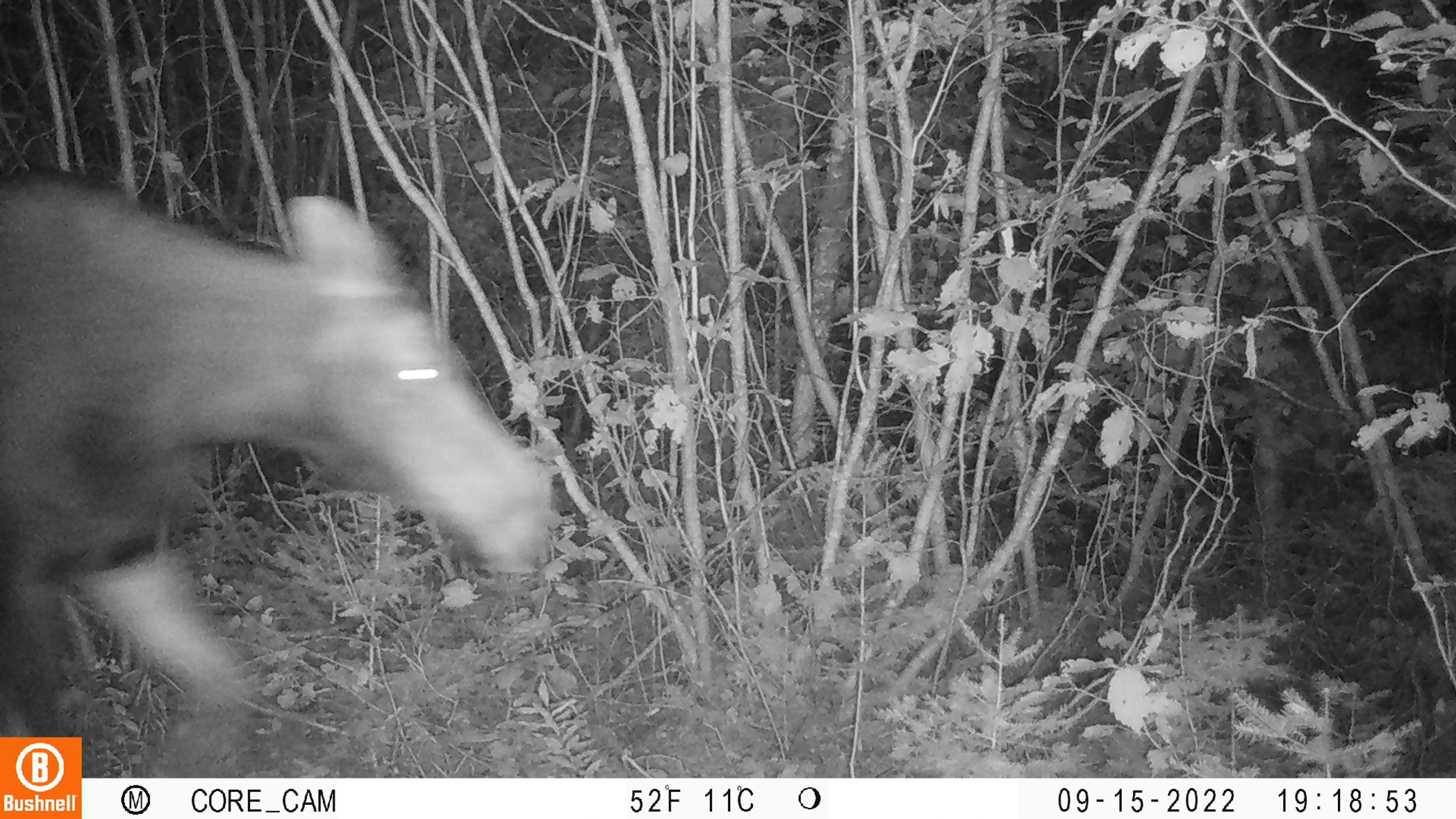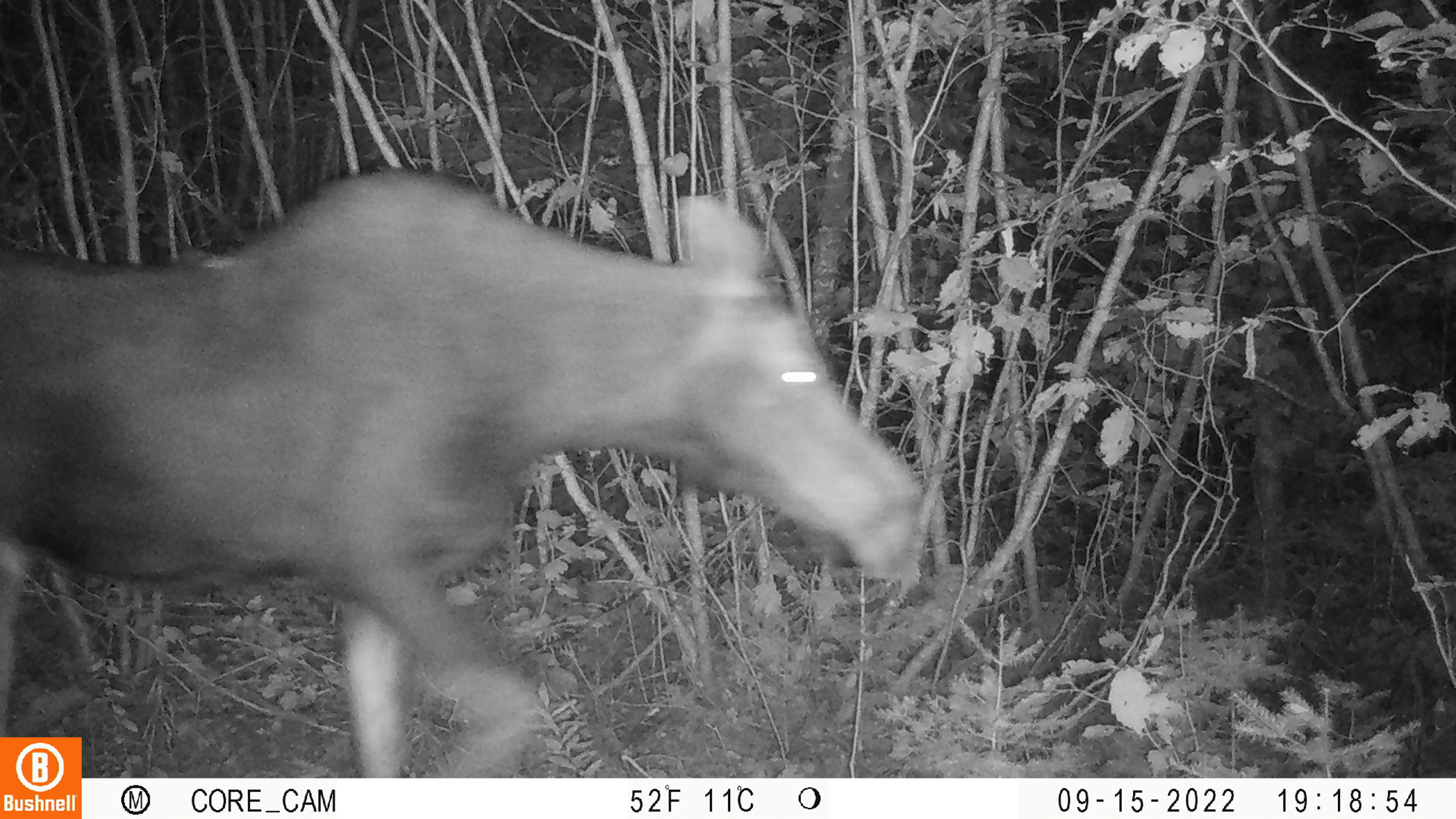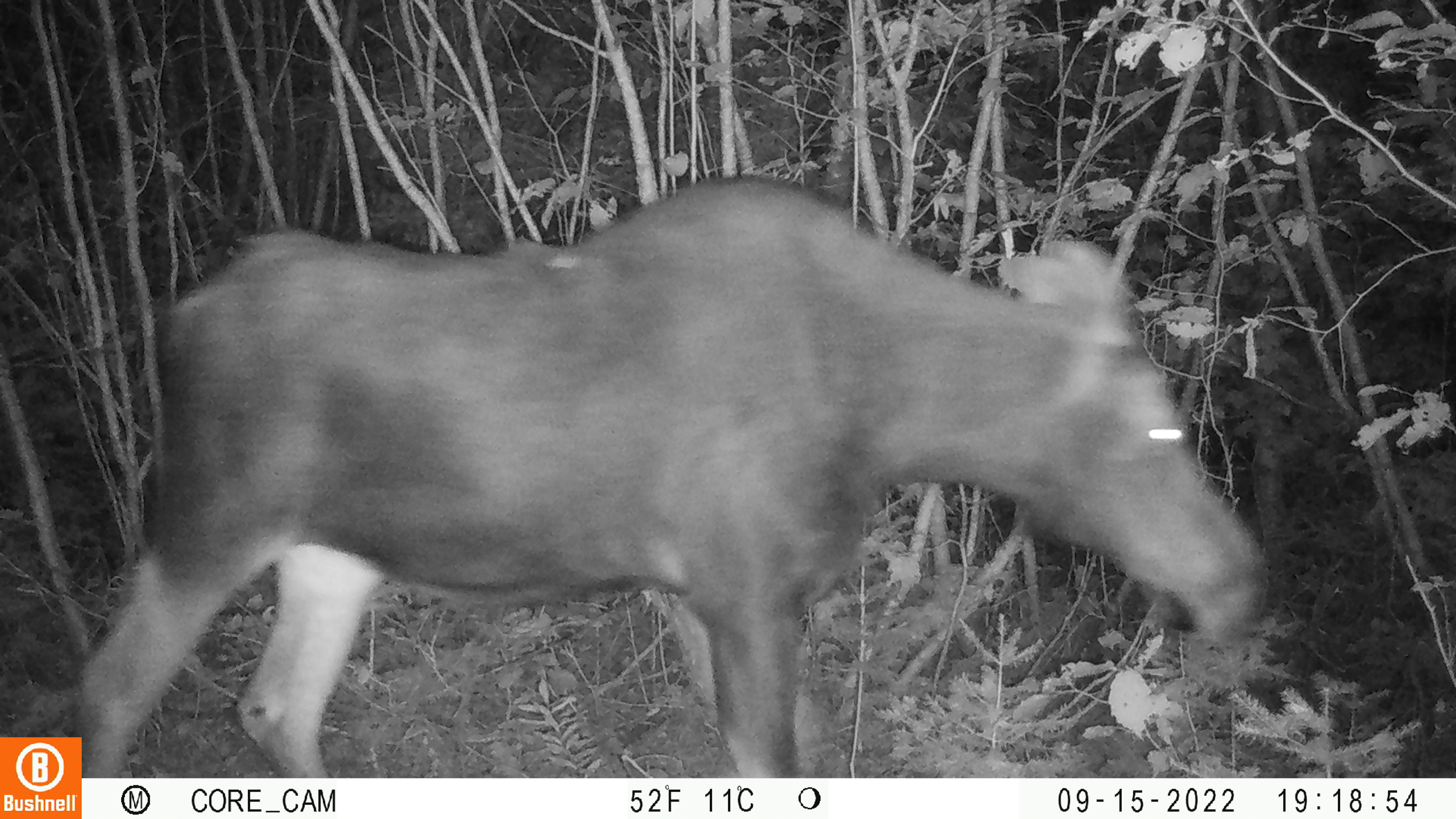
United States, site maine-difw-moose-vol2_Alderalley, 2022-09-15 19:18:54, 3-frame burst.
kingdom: Animalia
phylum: Chordata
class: Mammalia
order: Artiodactyla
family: Cervidae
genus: Alces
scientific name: Alces alces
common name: moose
Moose (Alces alces).